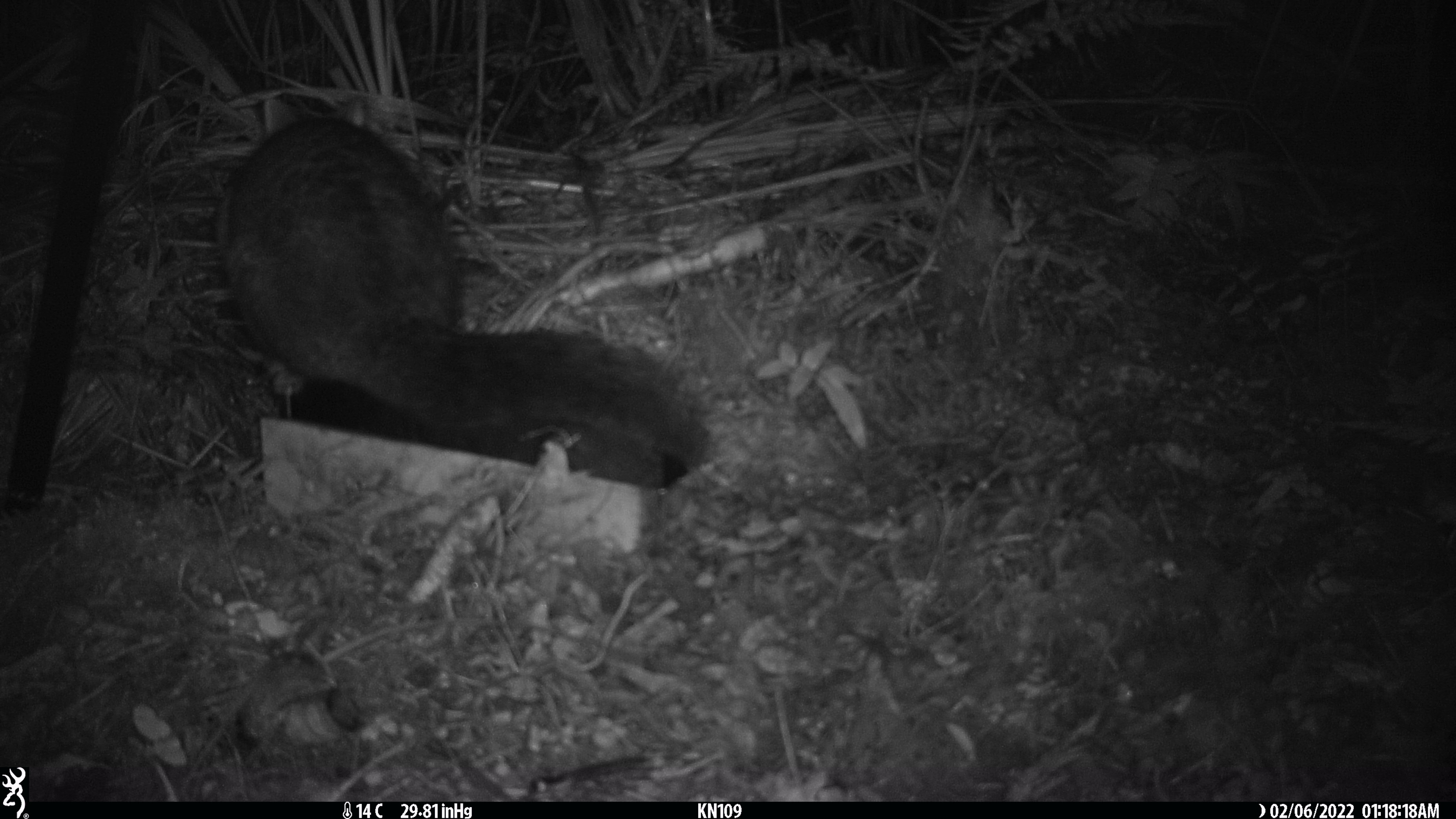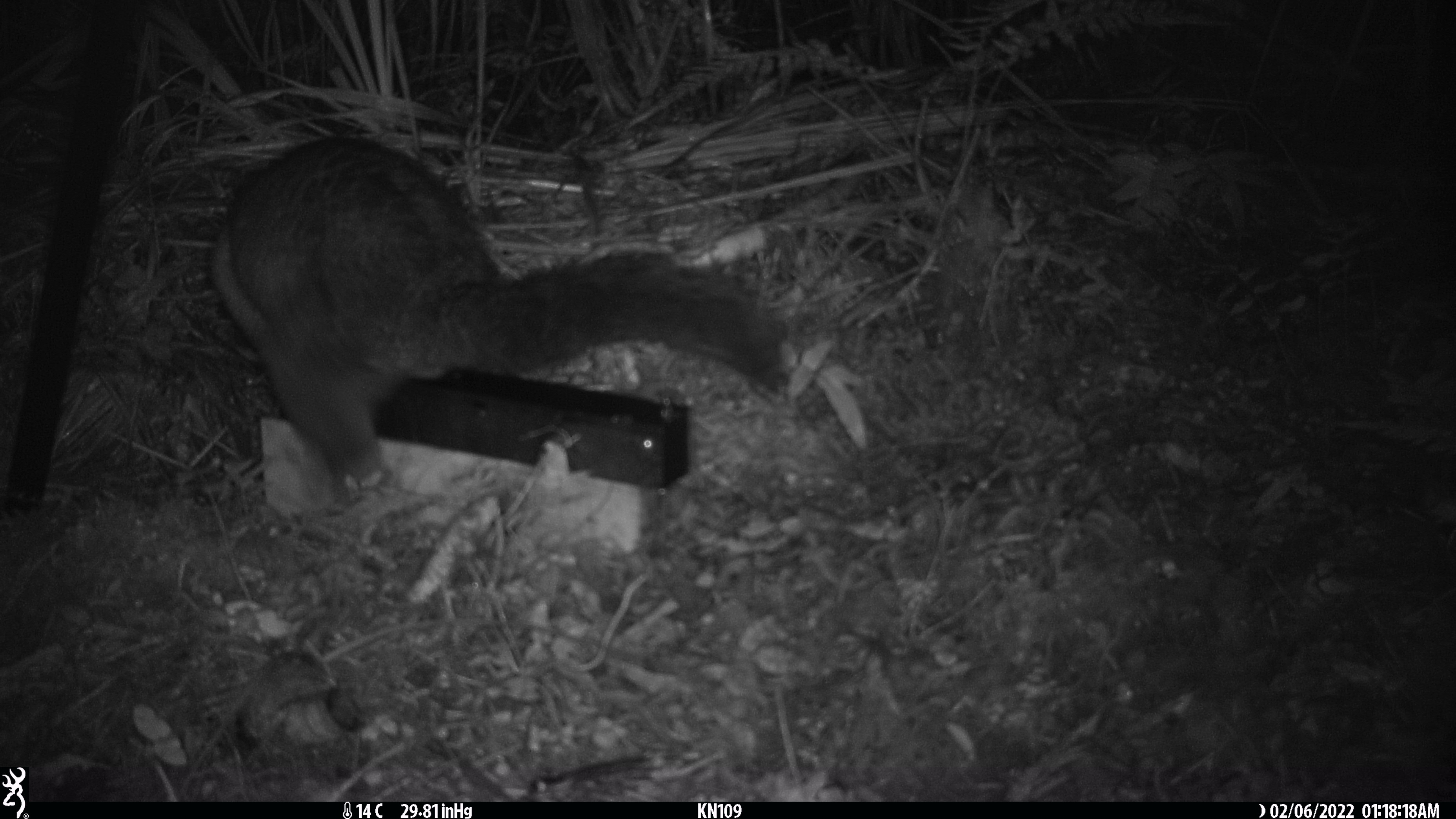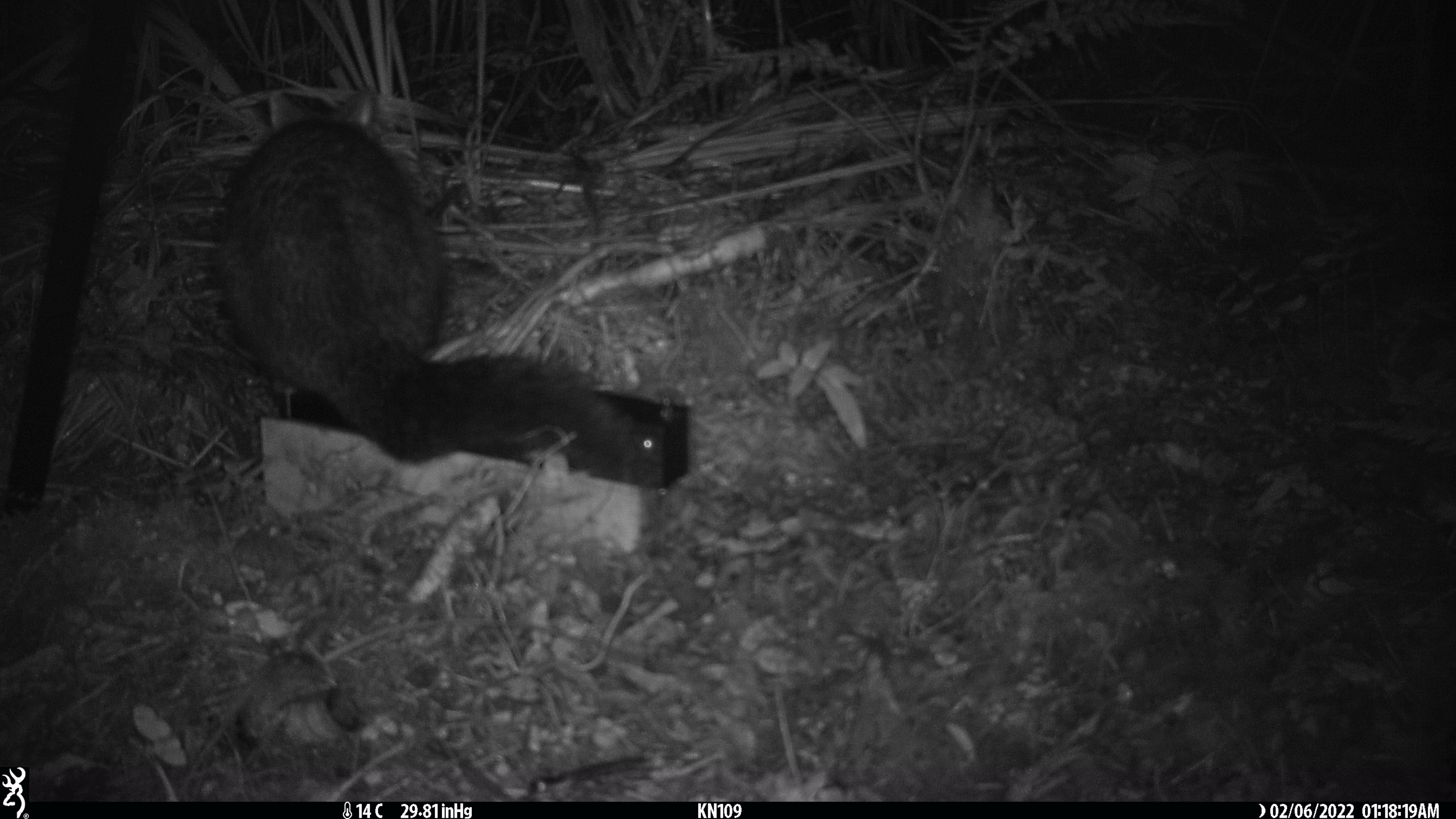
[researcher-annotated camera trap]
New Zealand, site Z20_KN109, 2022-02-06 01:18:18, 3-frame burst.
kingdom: Animalia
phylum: Chordata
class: Mammalia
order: Diprotodontia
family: Phalangeridae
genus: Trichosurus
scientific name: Trichosurus vulpecula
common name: common brushtail possum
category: possum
Possum (common brushtail possum) (Trichosurus vulpecula).